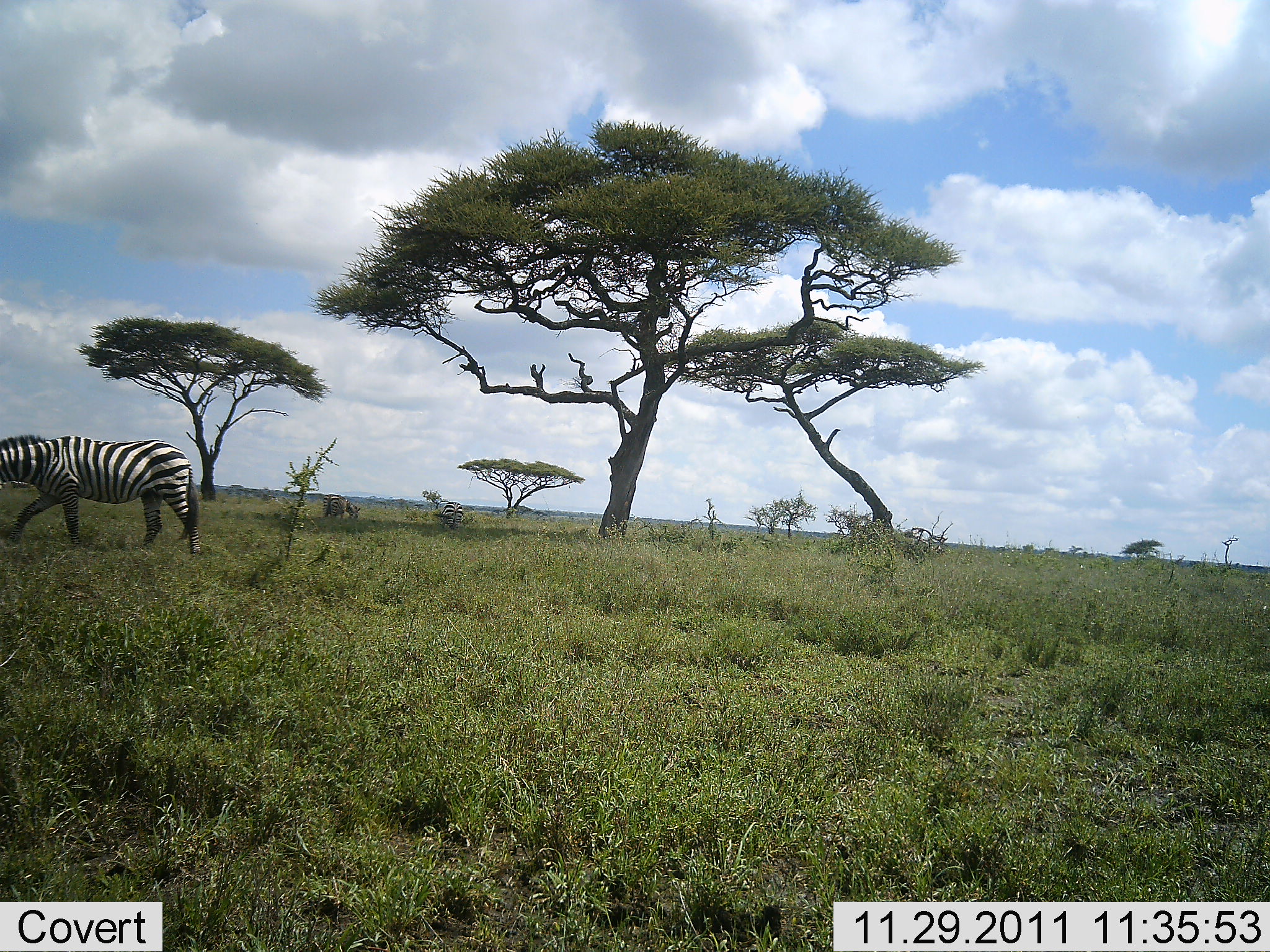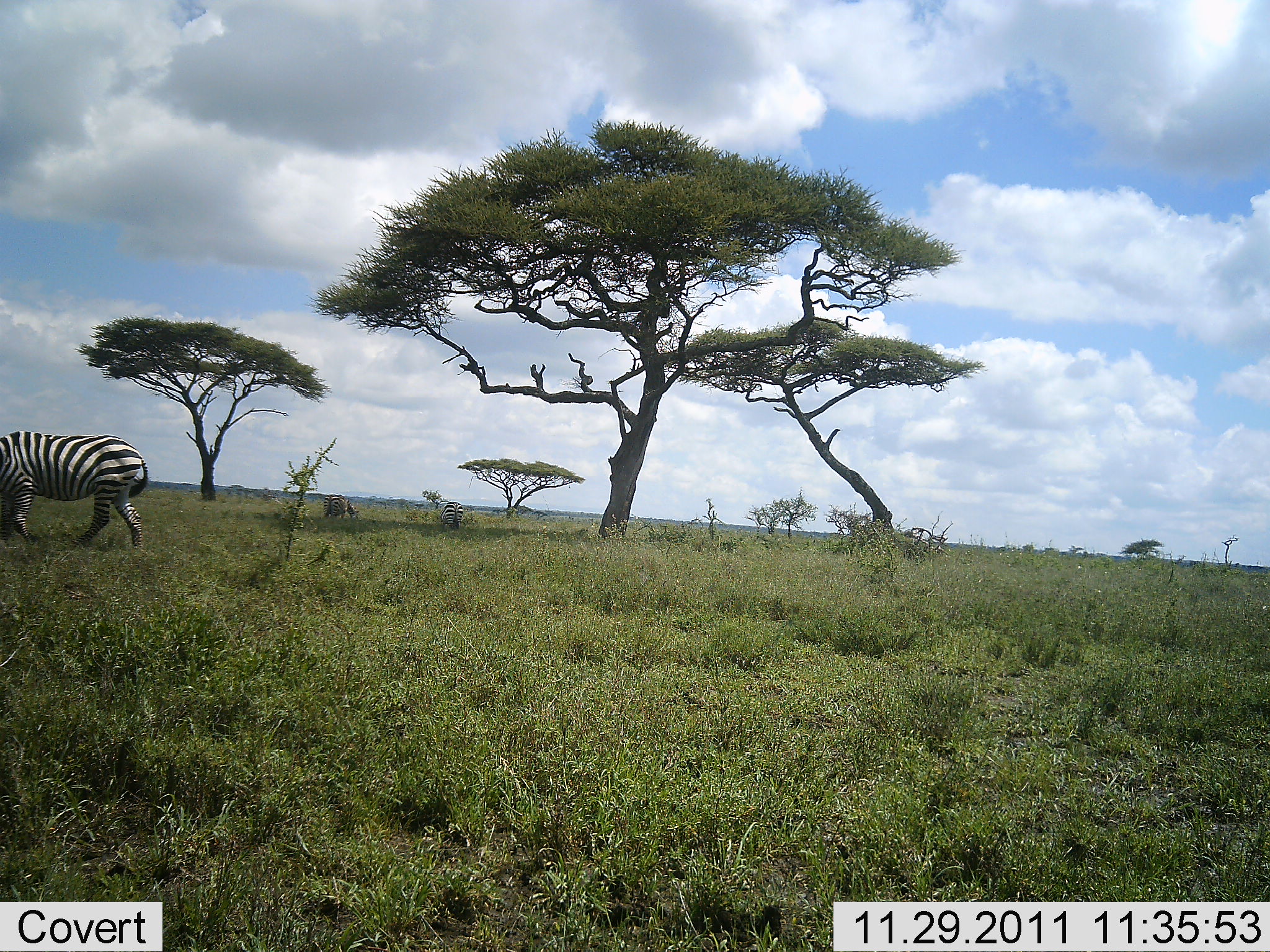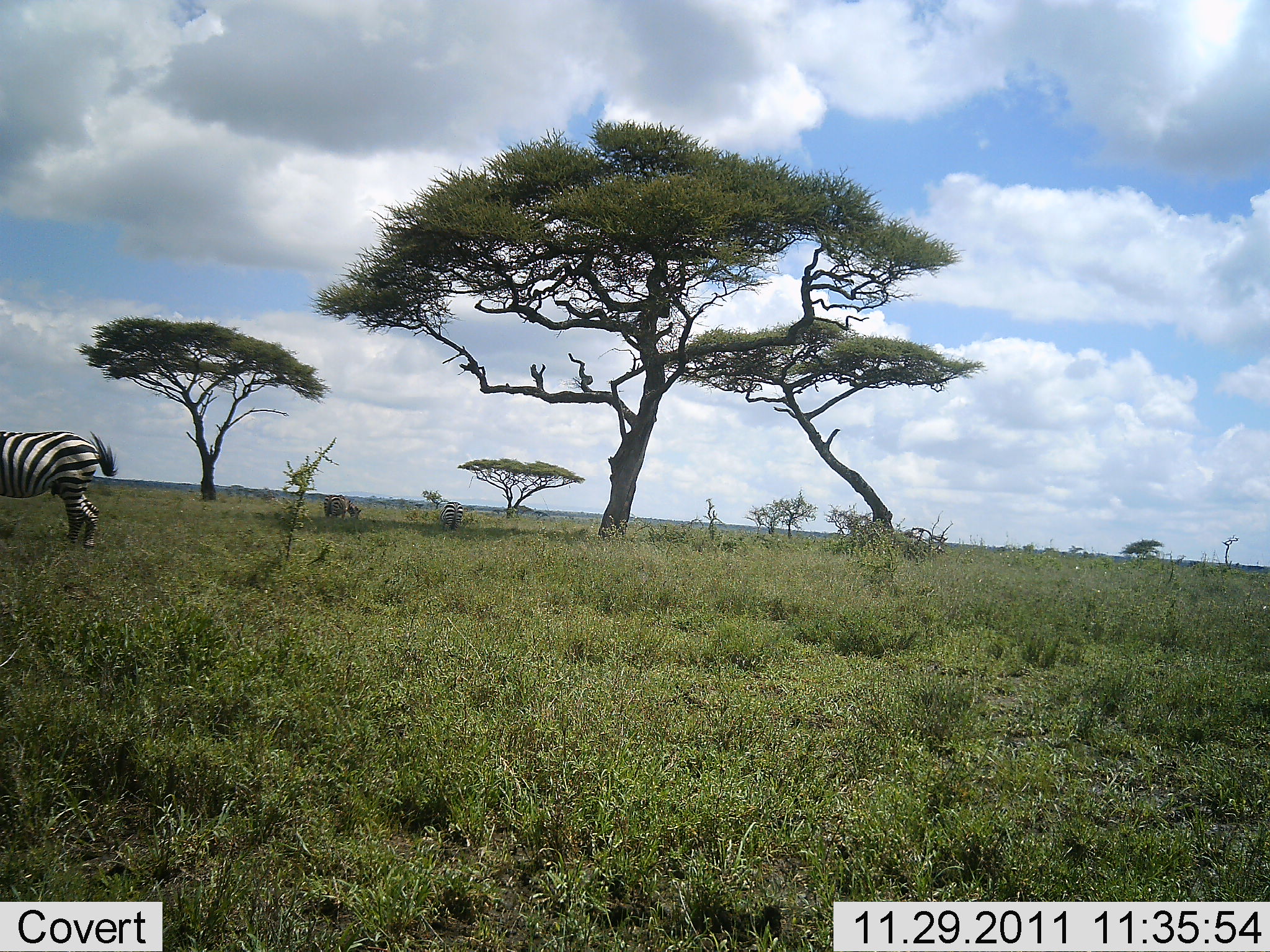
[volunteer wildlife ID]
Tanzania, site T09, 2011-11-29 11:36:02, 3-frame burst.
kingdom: Animalia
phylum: Chordata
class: Mammalia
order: Perissodactyla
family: Equidae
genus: Equus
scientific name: Equus quagga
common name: plains zebra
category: zebra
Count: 1.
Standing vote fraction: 8%.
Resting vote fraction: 0%.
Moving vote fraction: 67%.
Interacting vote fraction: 0%.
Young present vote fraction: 0%.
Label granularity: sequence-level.